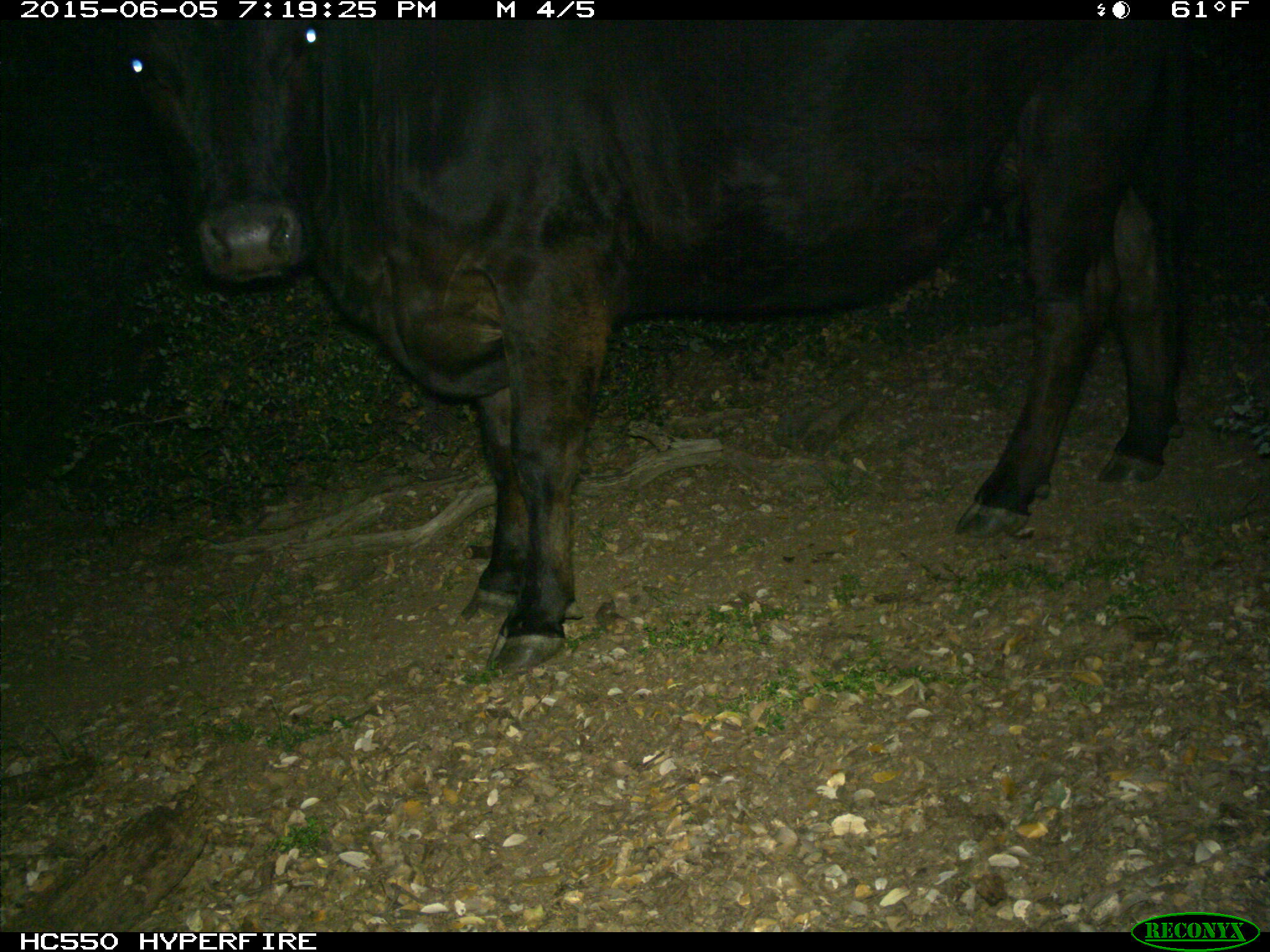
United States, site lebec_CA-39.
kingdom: Animalia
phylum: Chordata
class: Mammalia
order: Artiodactyla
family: Bovidae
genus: Bos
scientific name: Bos taurus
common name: domestic cow